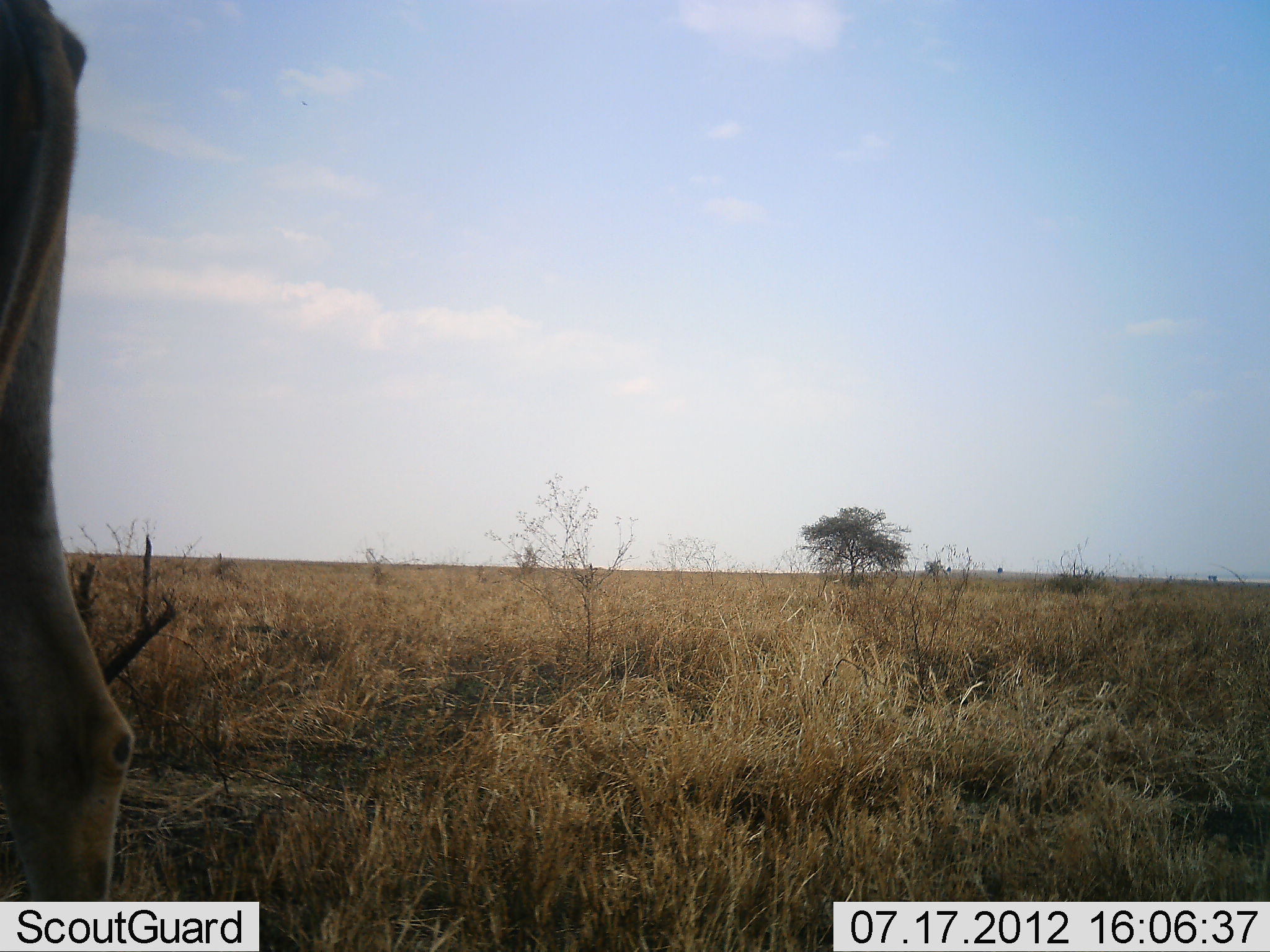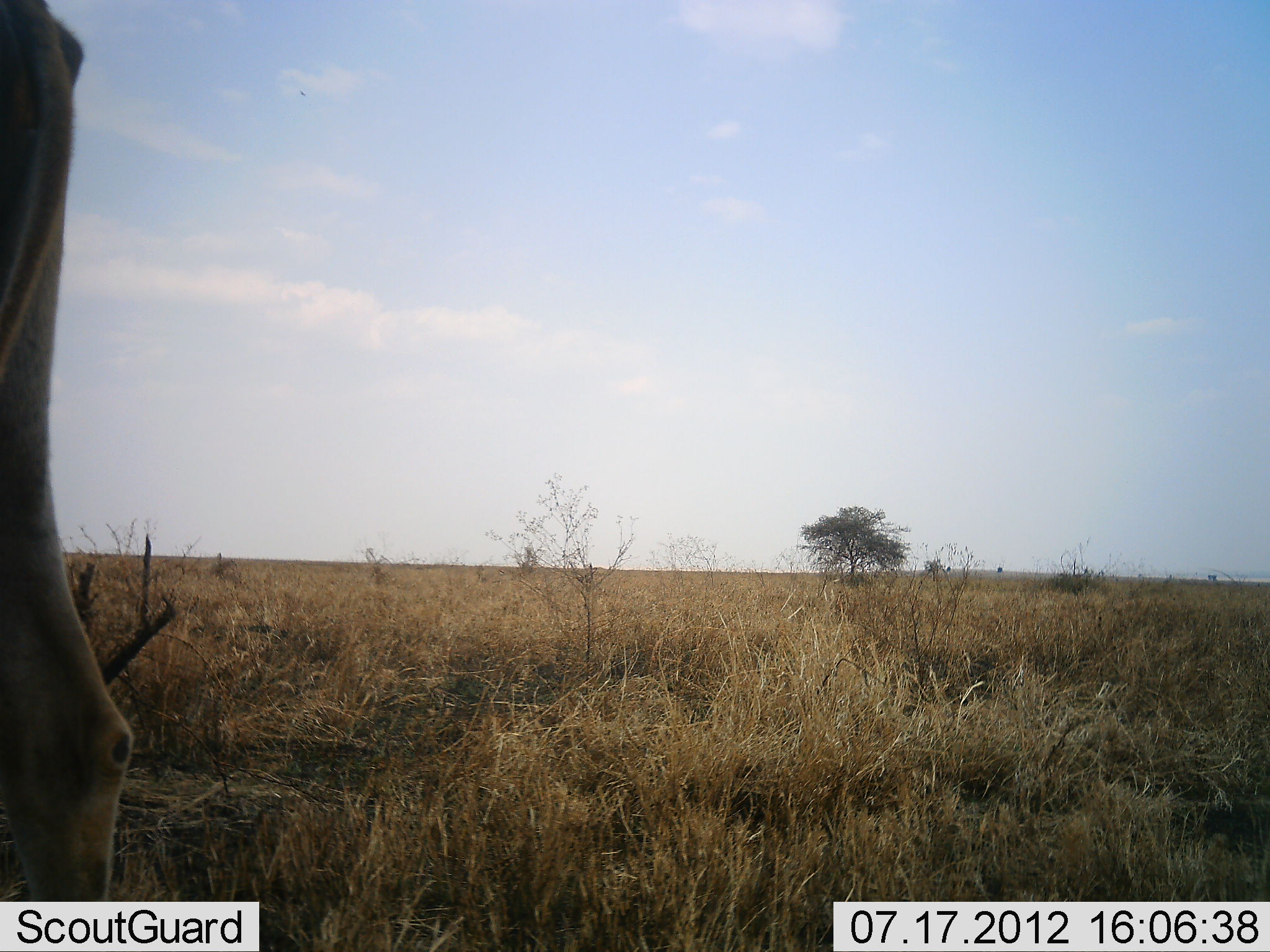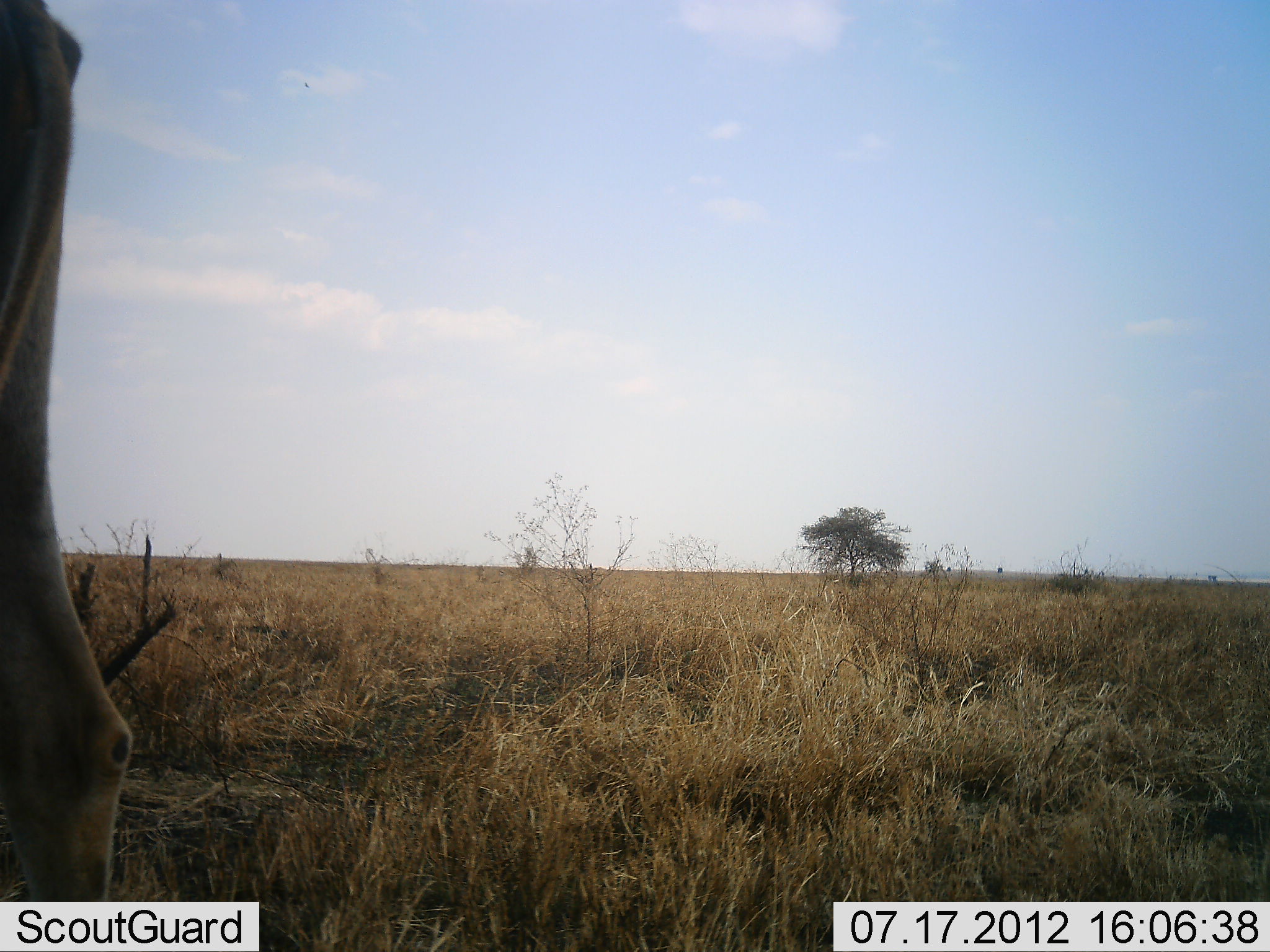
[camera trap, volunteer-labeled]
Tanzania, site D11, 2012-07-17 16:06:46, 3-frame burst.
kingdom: Animalia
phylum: Chordata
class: Mammalia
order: Artiodactyla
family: Bovidae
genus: Alcelaphus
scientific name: Alcelaphus buselaphus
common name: hartebeest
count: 1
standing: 100%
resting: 0%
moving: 0%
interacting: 0%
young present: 0%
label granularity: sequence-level